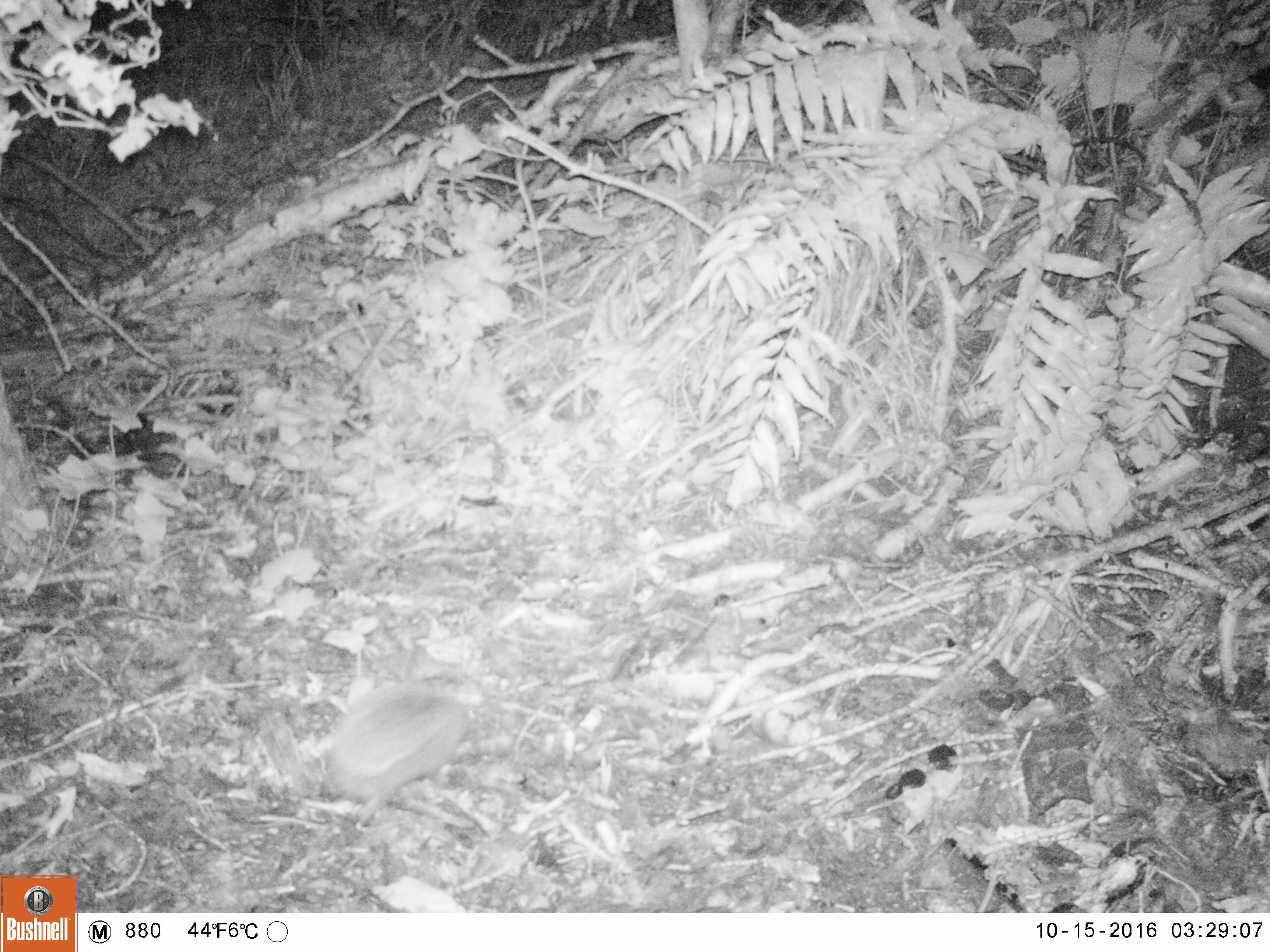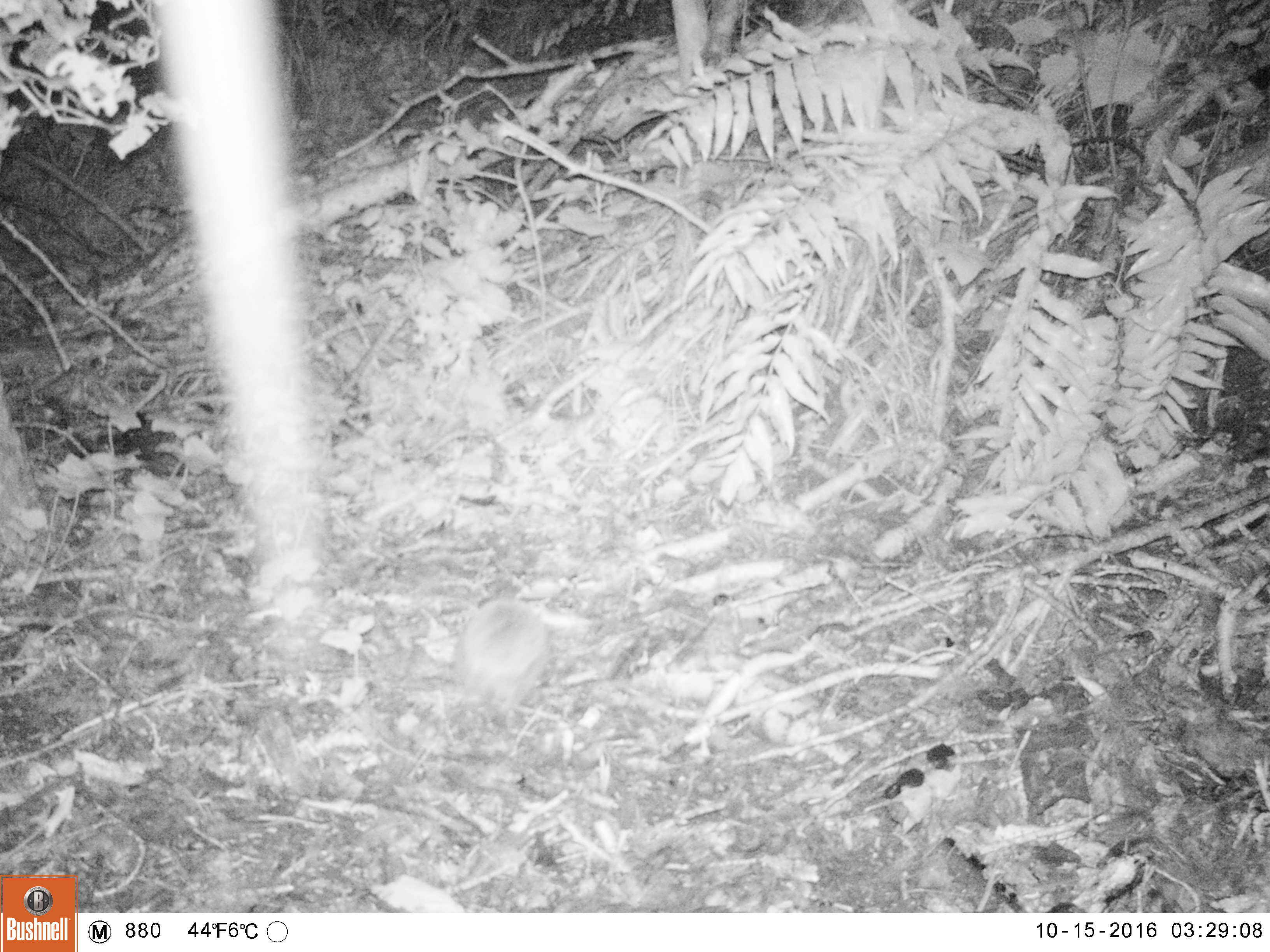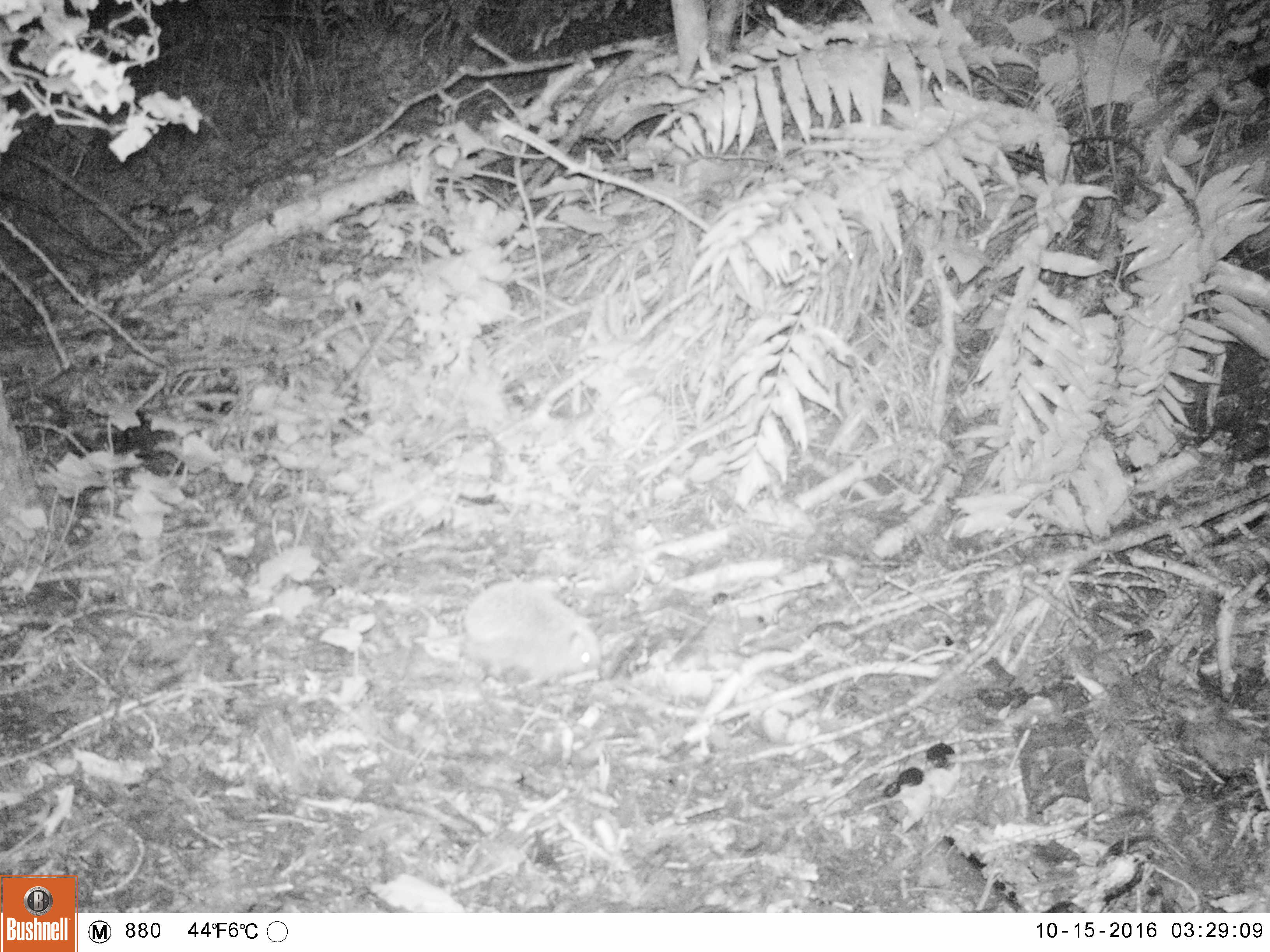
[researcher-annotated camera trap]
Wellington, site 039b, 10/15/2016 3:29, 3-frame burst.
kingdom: Animalia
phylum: Chordata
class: Mammalia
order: Eulipotyphla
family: Erinaceidae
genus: Erinaceus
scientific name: Erinaceus europaeus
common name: hedgehog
Hedgehog (Erinaceus europaeus).